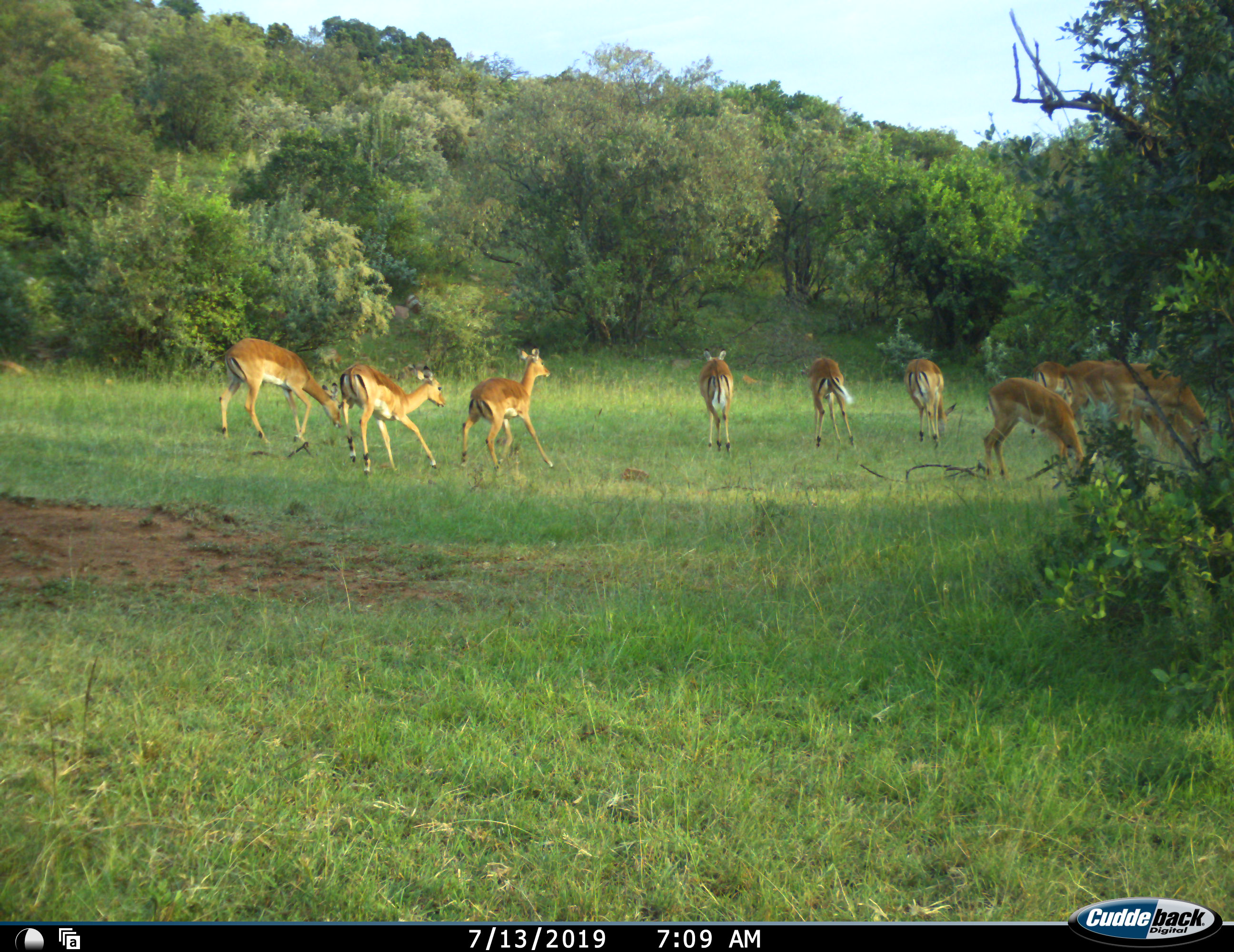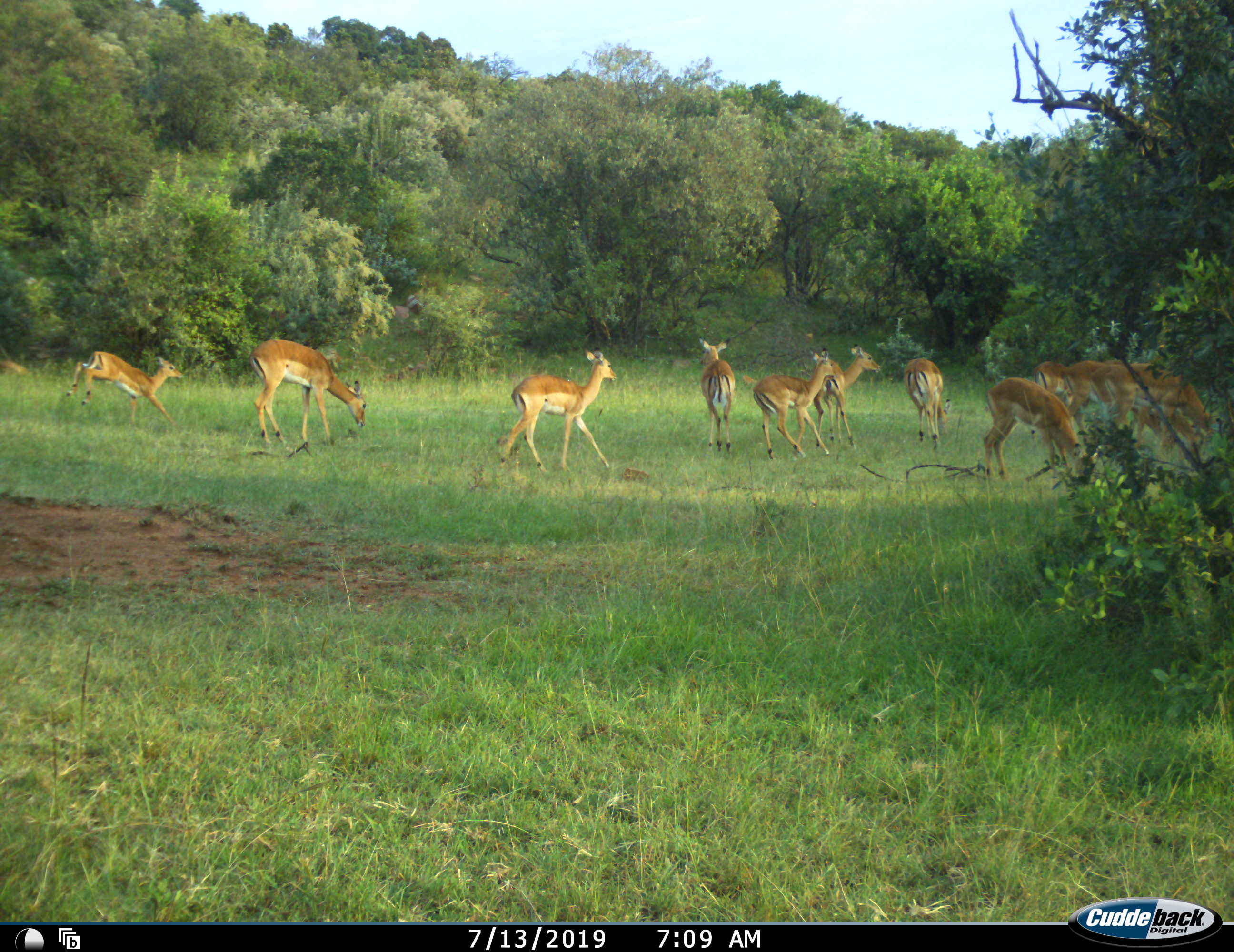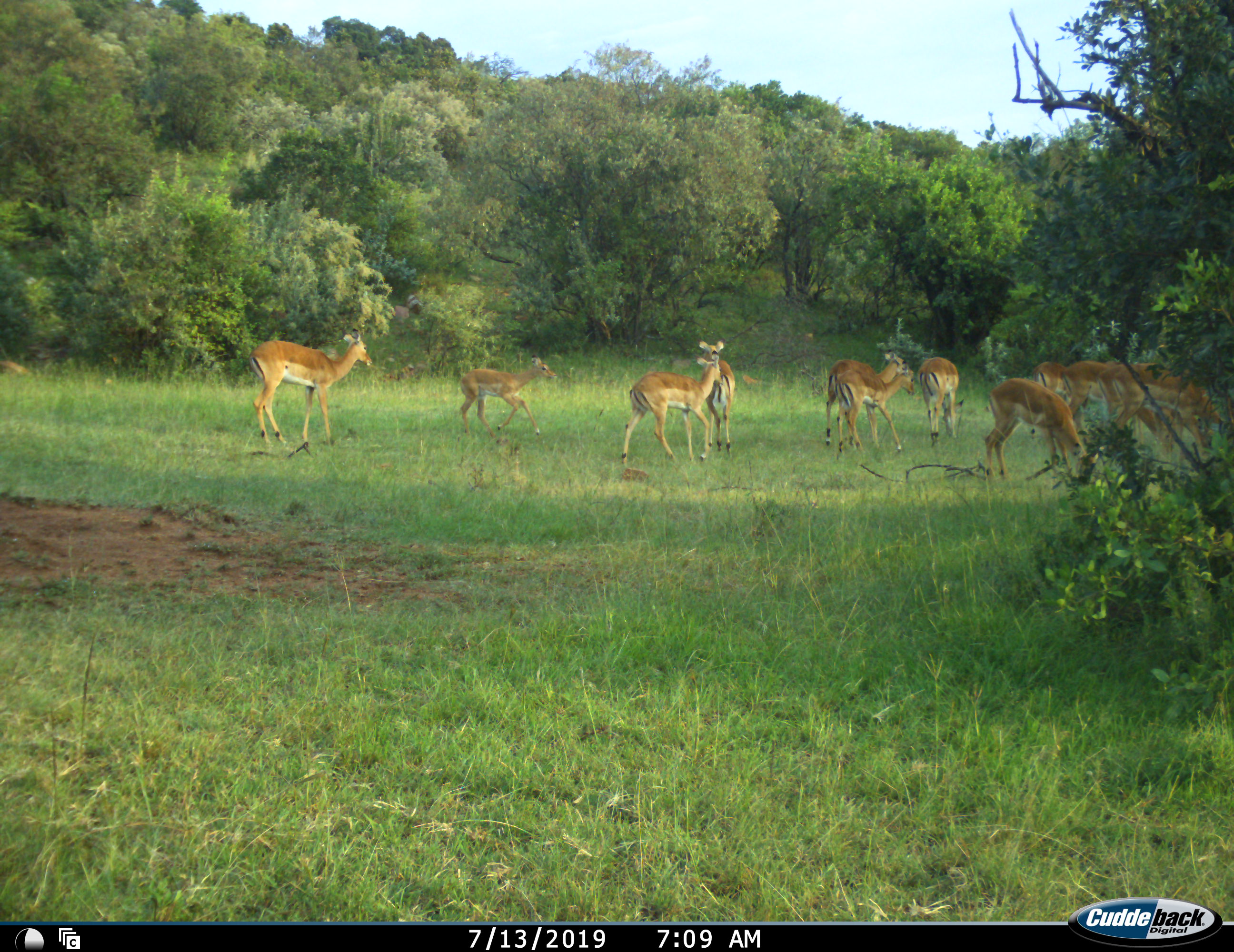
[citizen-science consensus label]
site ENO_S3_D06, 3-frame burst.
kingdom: Animalia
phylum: Chordata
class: Mammalia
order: Artiodactyla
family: Bovidae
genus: Aepyceros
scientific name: Aepyceros melampus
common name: impala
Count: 11-50.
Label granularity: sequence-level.